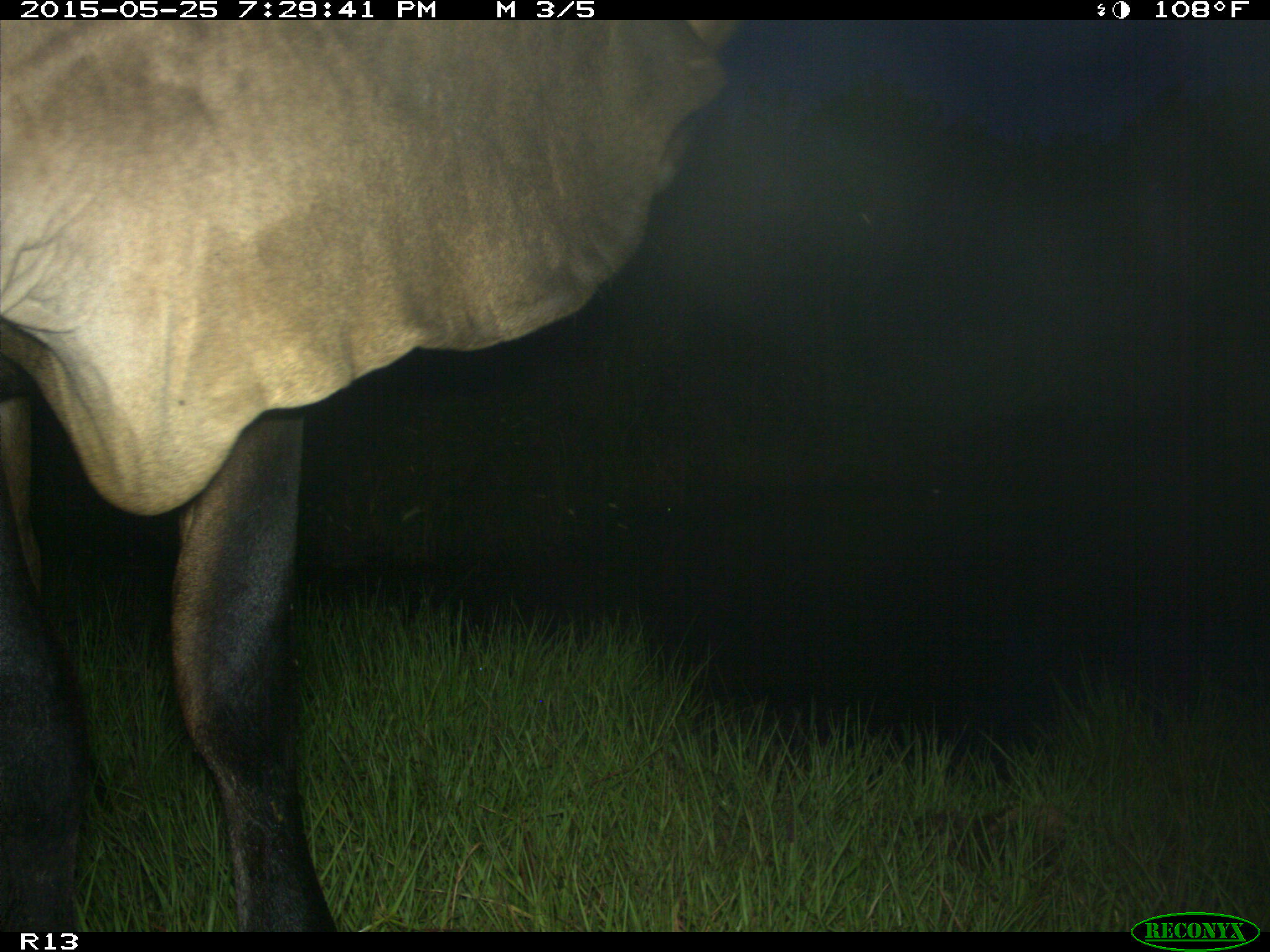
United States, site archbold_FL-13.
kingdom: Animalia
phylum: Chordata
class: Mammalia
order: Artiodactyla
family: Bovidae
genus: Bos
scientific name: Bos taurus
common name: domestic cow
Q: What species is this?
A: Bos taurus (domestic cow).